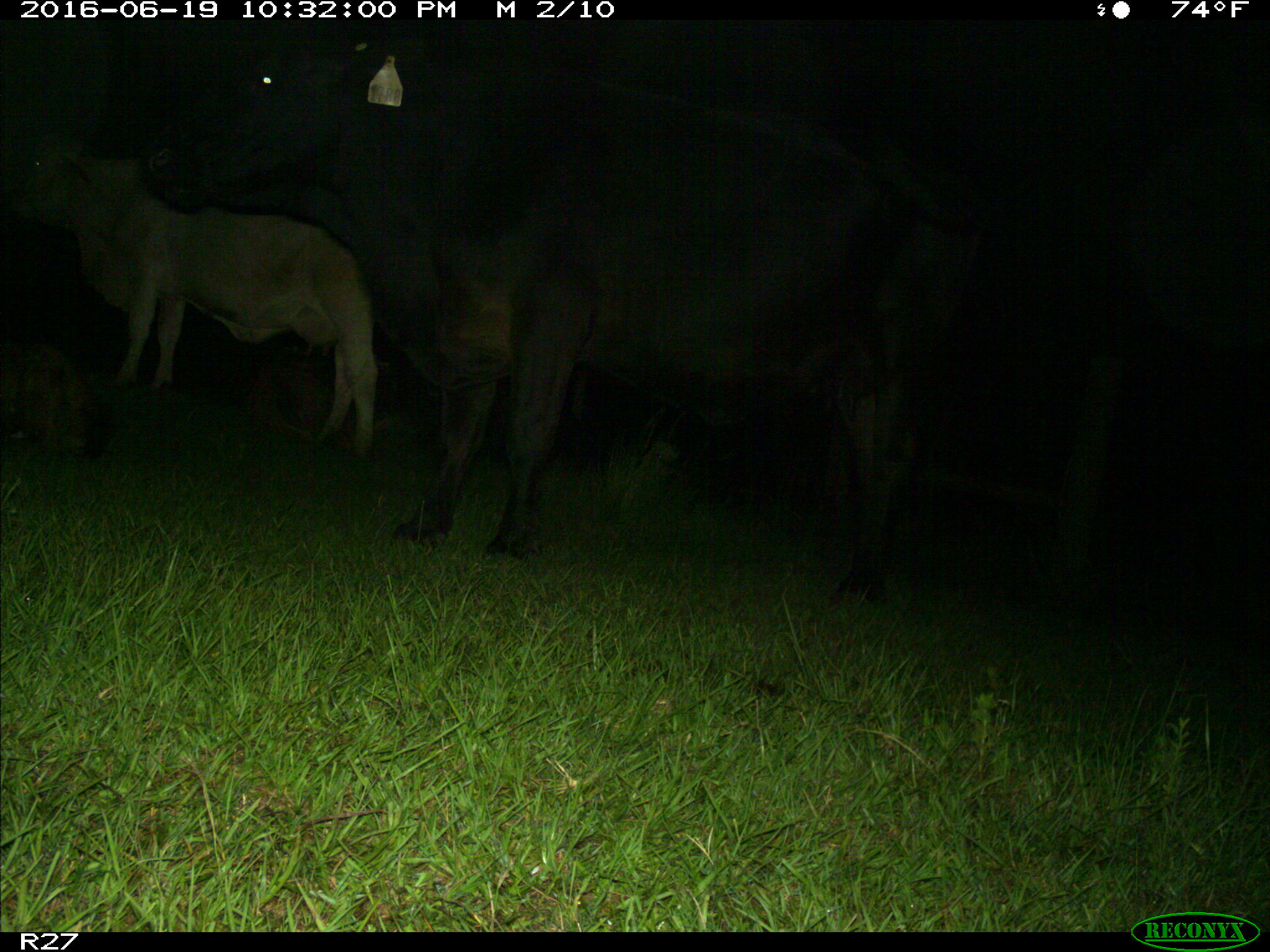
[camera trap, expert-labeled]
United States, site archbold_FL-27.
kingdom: Animalia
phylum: Chordata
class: Mammalia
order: Artiodactyla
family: Bovidae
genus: Bos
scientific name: Bos taurus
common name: domestic cow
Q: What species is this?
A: Bos taurus (domestic cow).